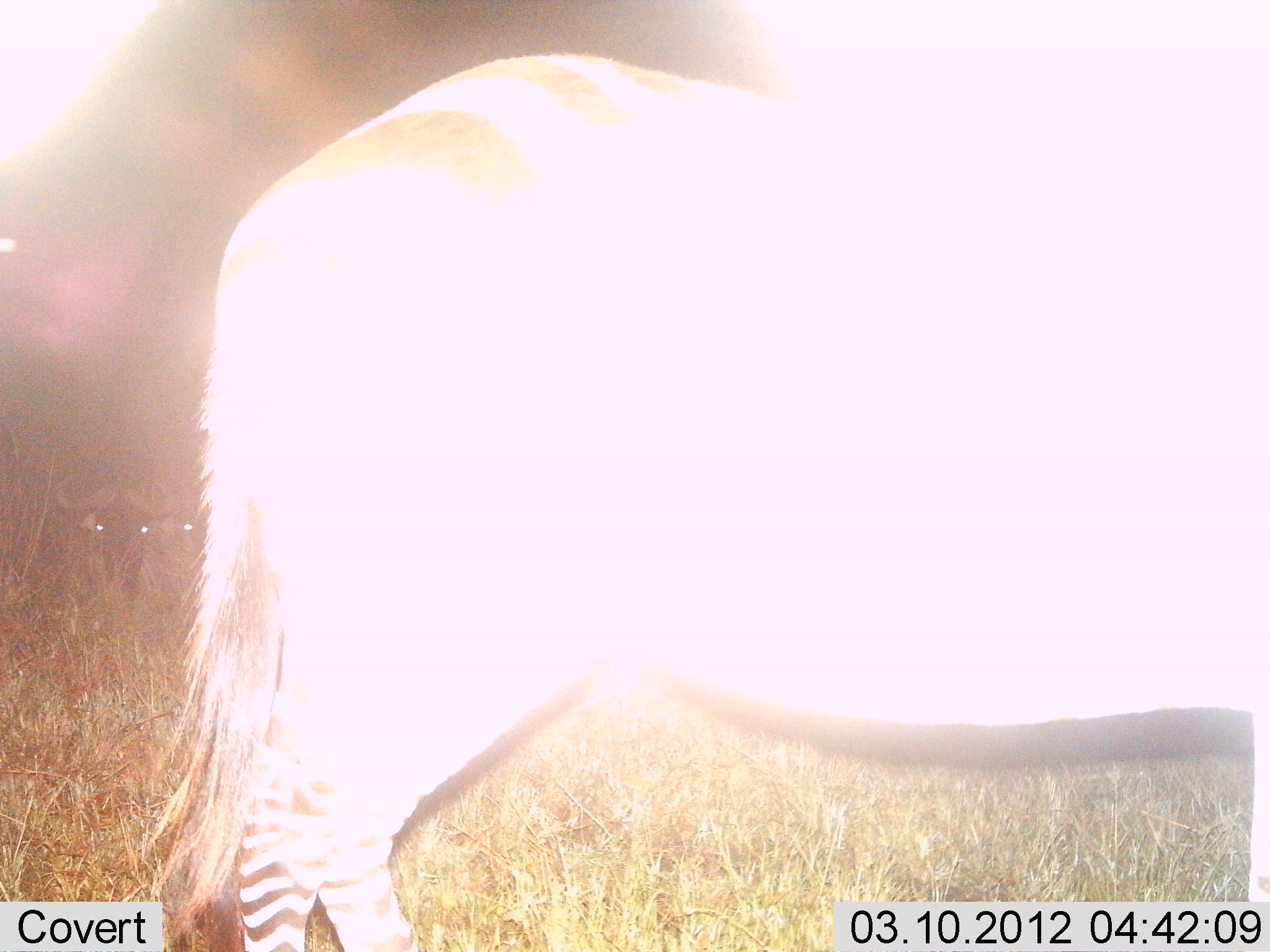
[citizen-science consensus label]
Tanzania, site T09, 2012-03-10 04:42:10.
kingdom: Animalia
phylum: Chordata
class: Mammalia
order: Perissodactyla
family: Equidae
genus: Equus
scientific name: Equus quagga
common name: plains zebra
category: zebra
Zebra (plains zebra) (Equus quagga), count 1. Behavior (volunteer vote fractions): standing 94%, resting 0%, moving 6%, interacting 0%. Young present (vote fraction): 0%. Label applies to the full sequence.